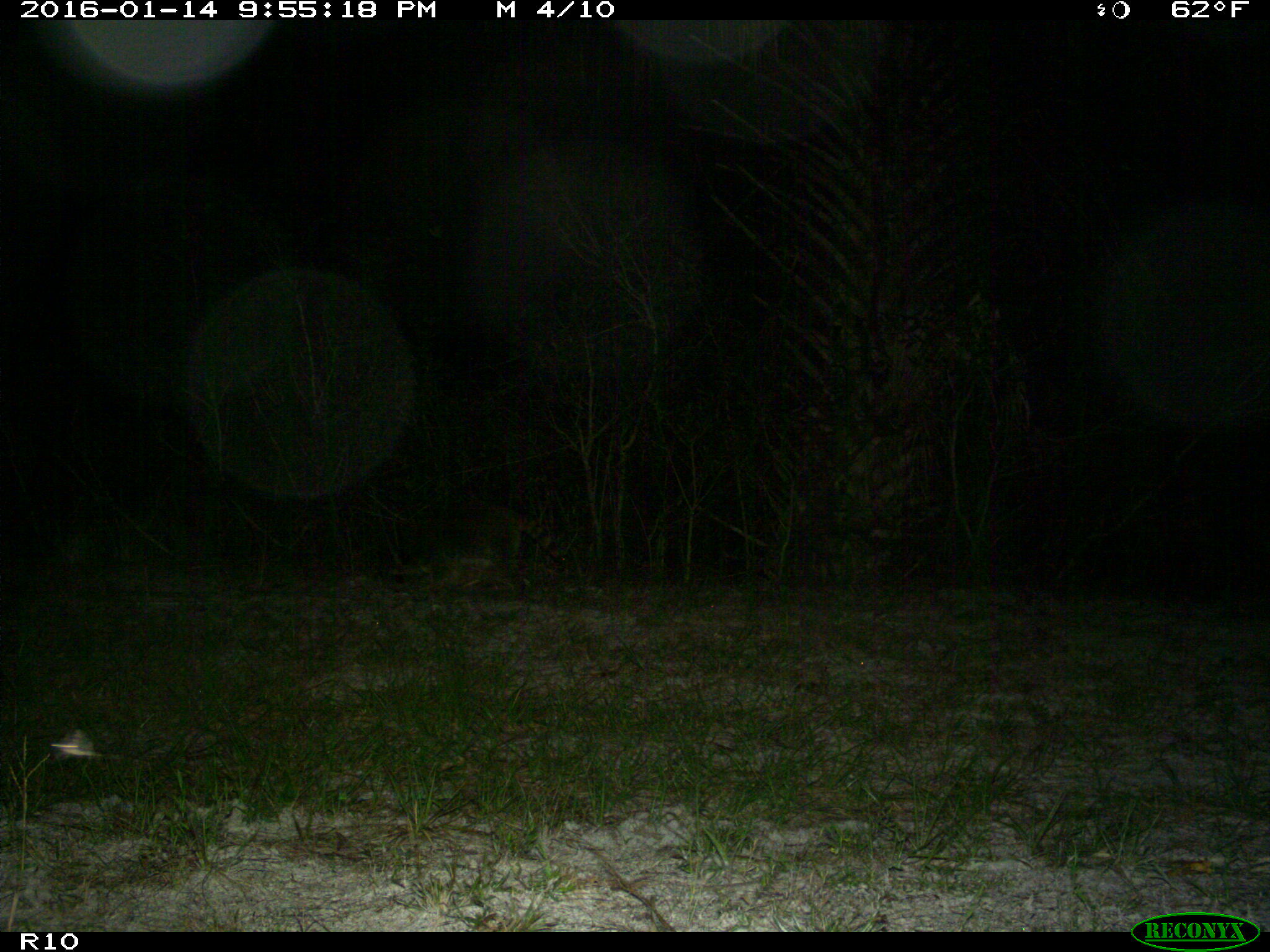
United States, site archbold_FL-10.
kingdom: Animalia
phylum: Chordata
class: Mammalia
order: Carnivora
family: Procyonidae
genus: Procyon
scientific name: Procyon lotor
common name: common raccoon